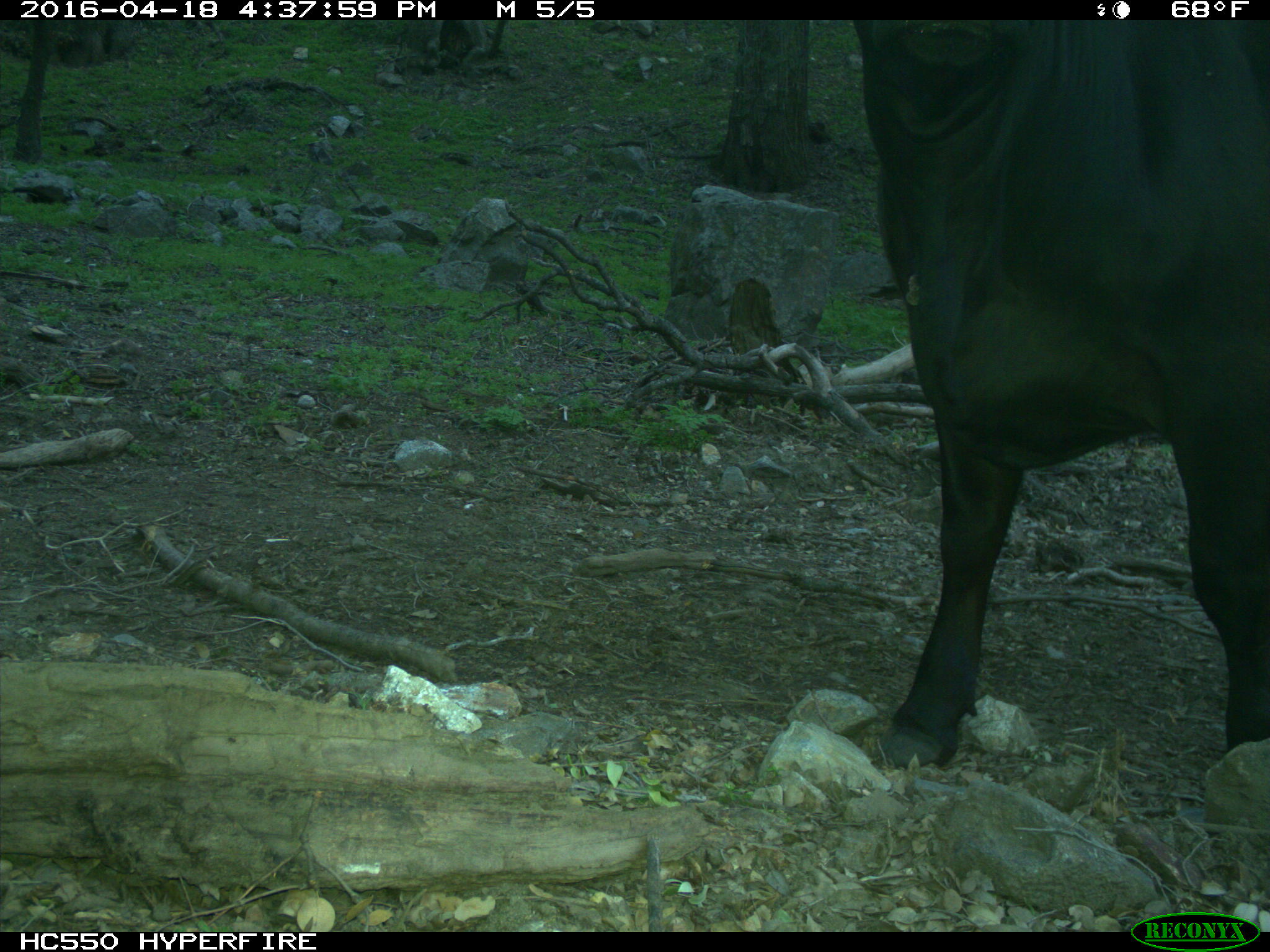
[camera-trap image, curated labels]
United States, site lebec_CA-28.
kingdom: Animalia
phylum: Chordata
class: Mammalia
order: Artiodactyla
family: Bovidae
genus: Bos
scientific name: Bos taurus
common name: domestic cow